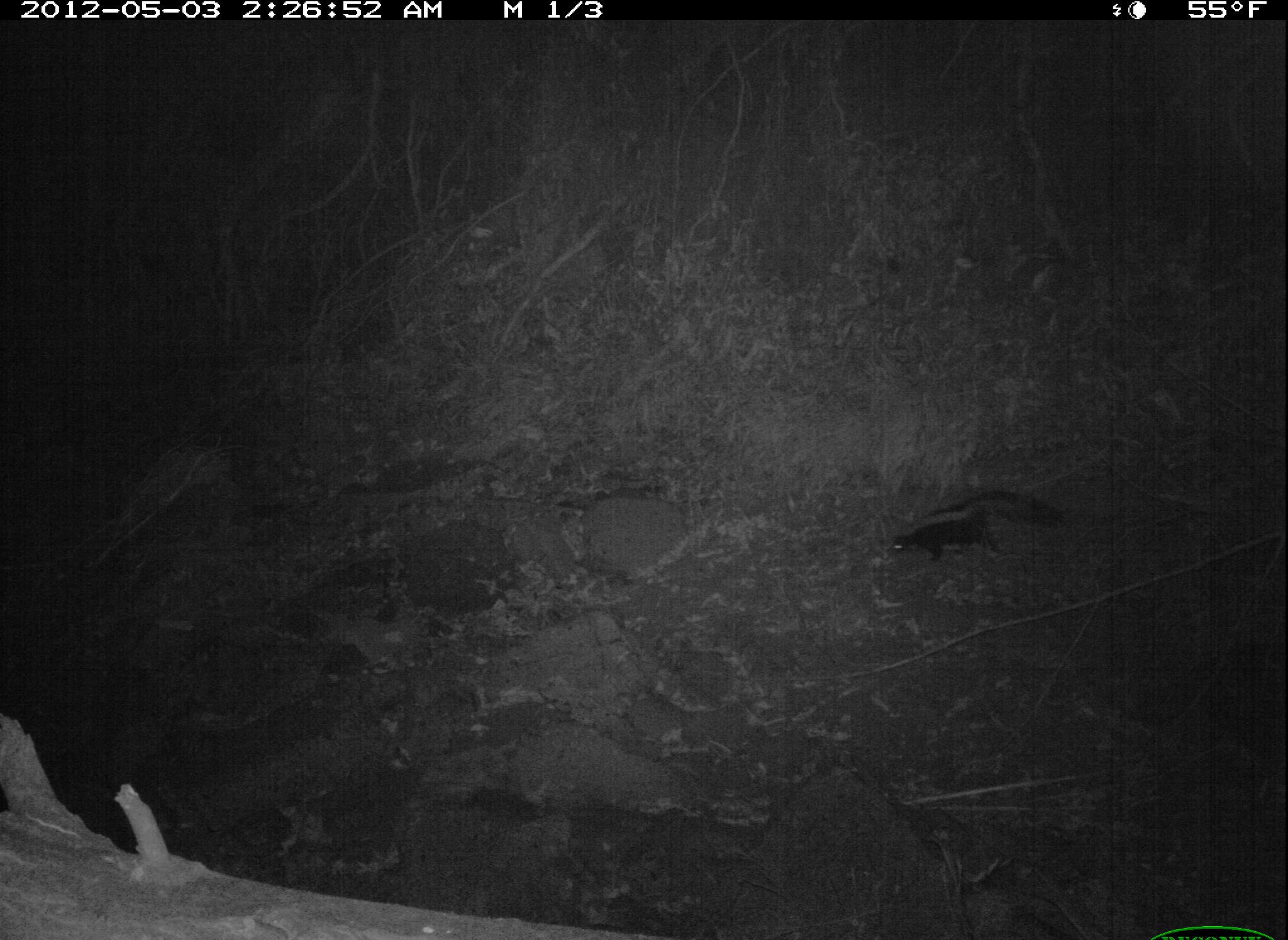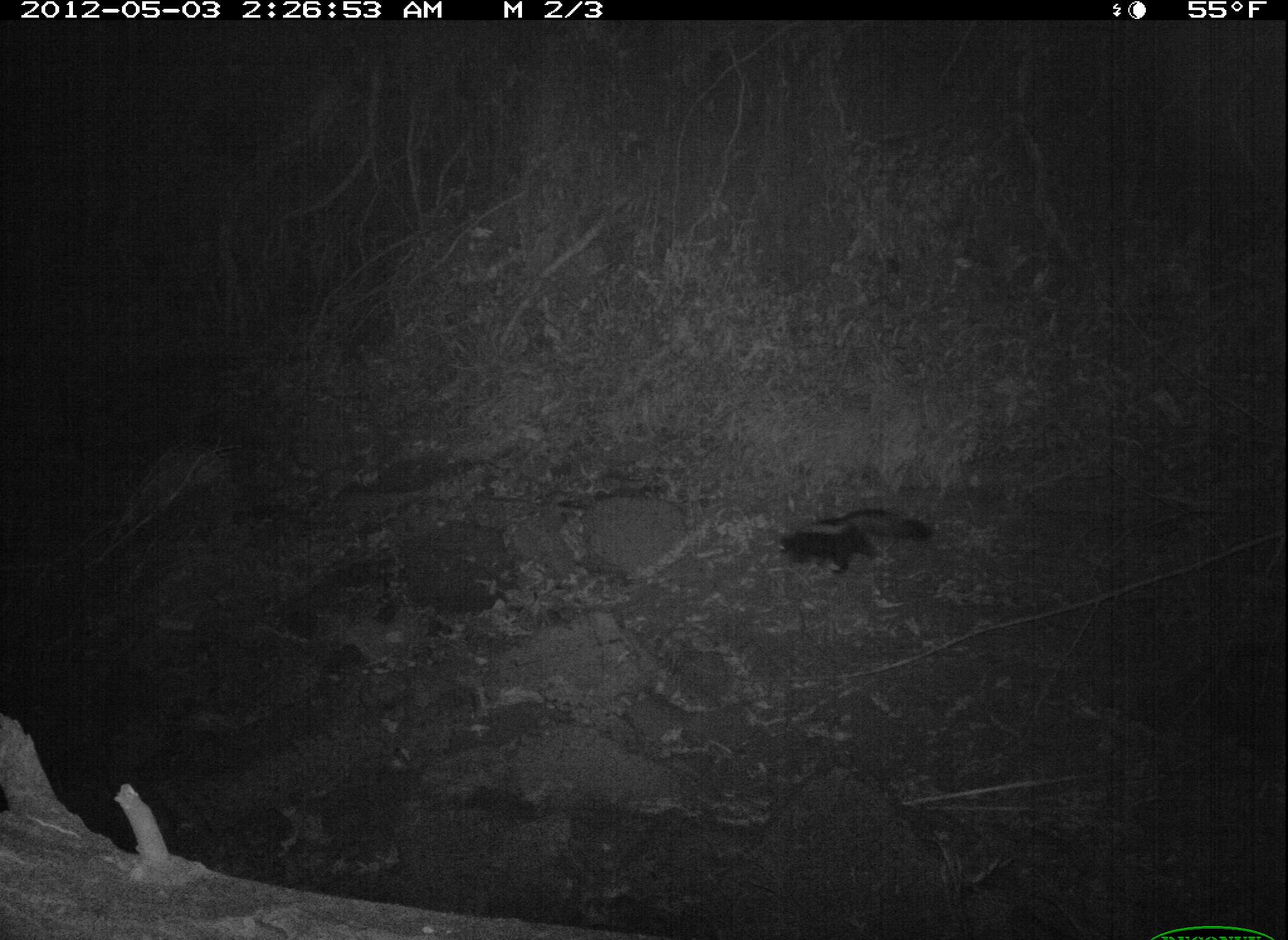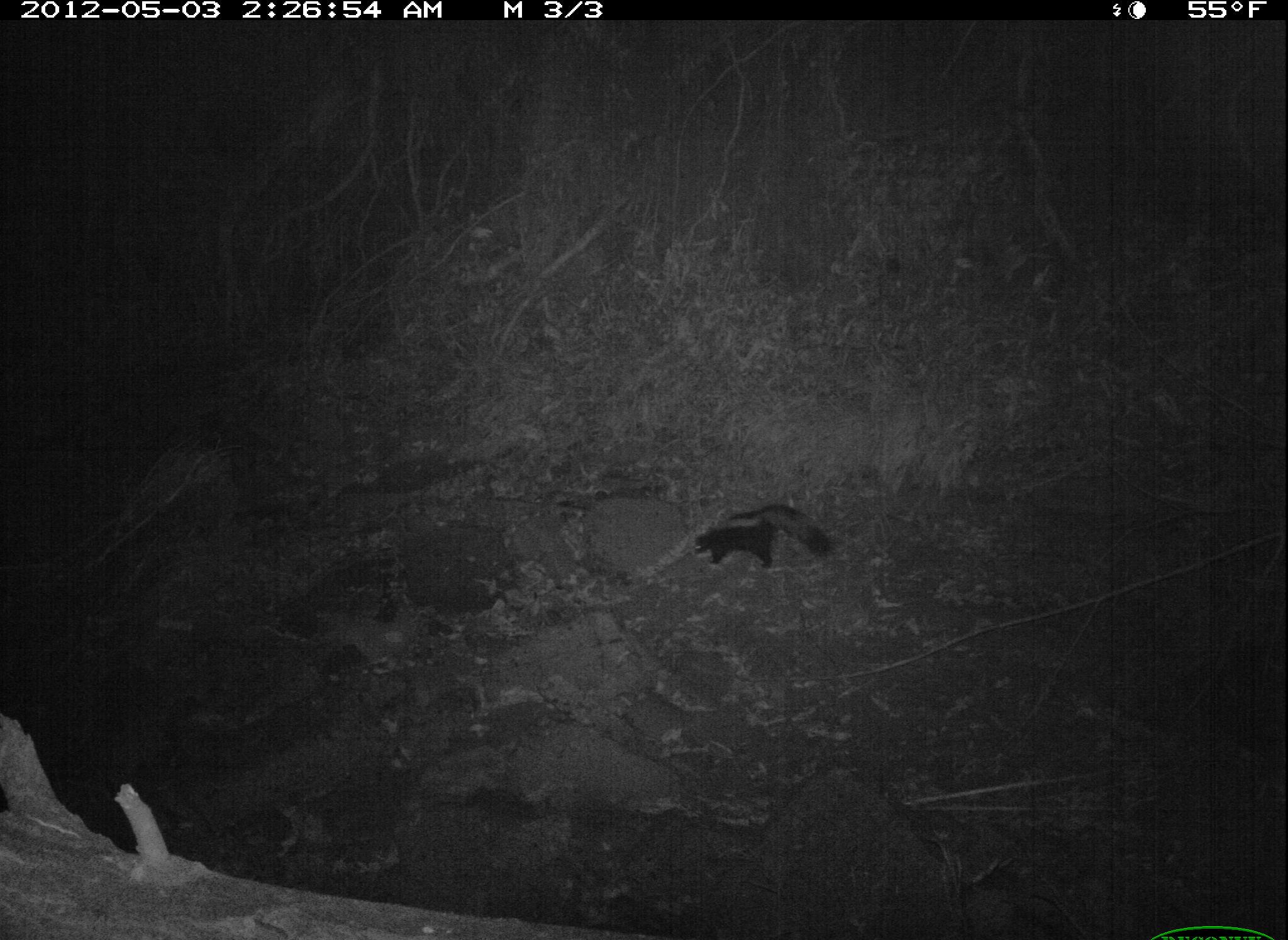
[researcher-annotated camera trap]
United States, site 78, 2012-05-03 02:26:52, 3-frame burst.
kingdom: Animalia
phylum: Chordata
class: Mammalia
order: Carnivora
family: Mephitidae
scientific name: Mephitidae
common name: skunk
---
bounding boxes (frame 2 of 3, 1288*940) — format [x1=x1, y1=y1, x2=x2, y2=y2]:
skunk: [x1=768, y1=501, x2=943, y2=581]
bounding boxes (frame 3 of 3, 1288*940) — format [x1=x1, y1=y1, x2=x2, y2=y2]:
skunk: [x1=683, y1=496, x2=844, y2=580]